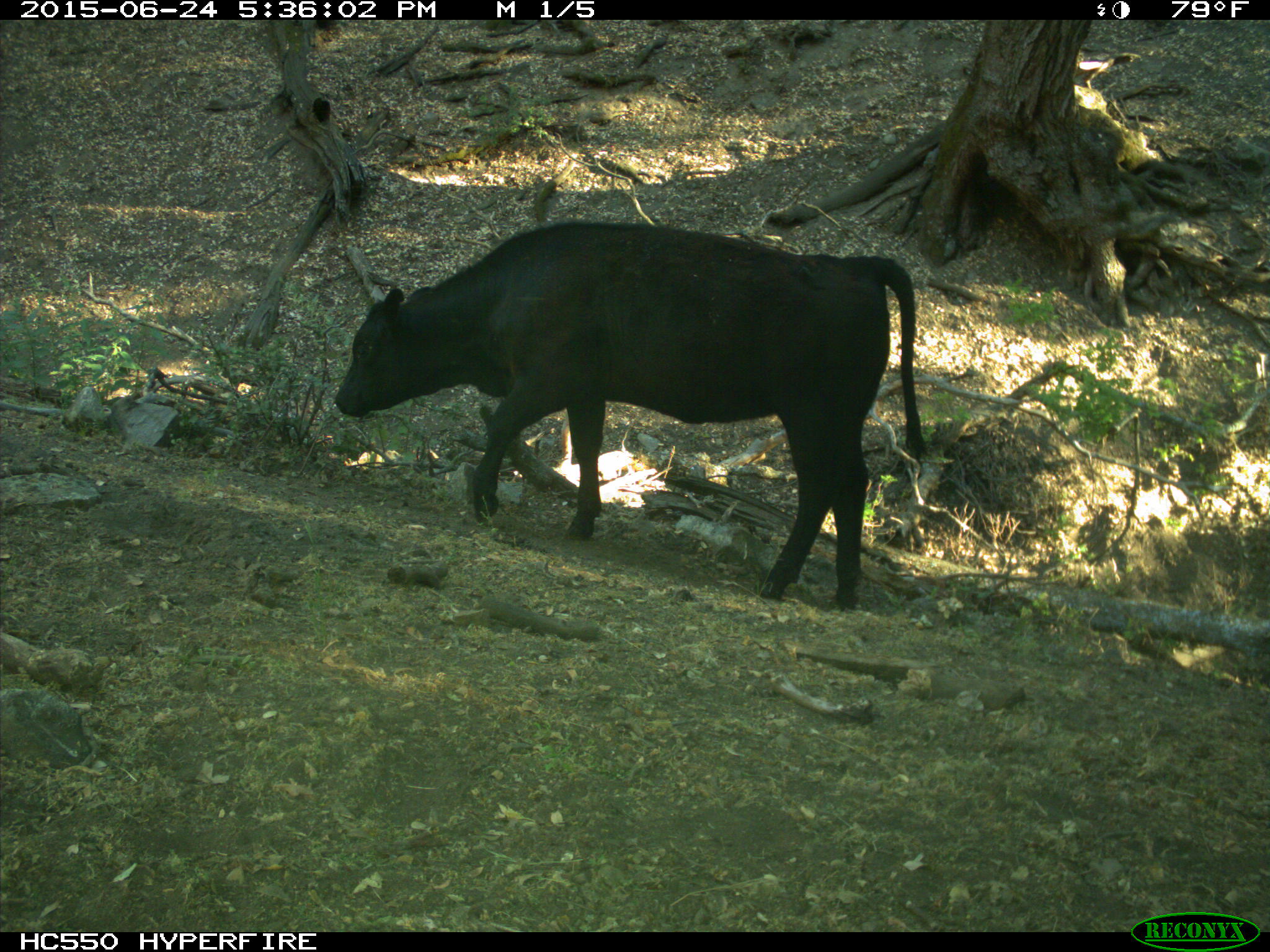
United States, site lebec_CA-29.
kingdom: Animalia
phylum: Chordata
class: Mammalia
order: Artiodactyla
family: Bovidae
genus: Bos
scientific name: Bos taurus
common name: domestic cow